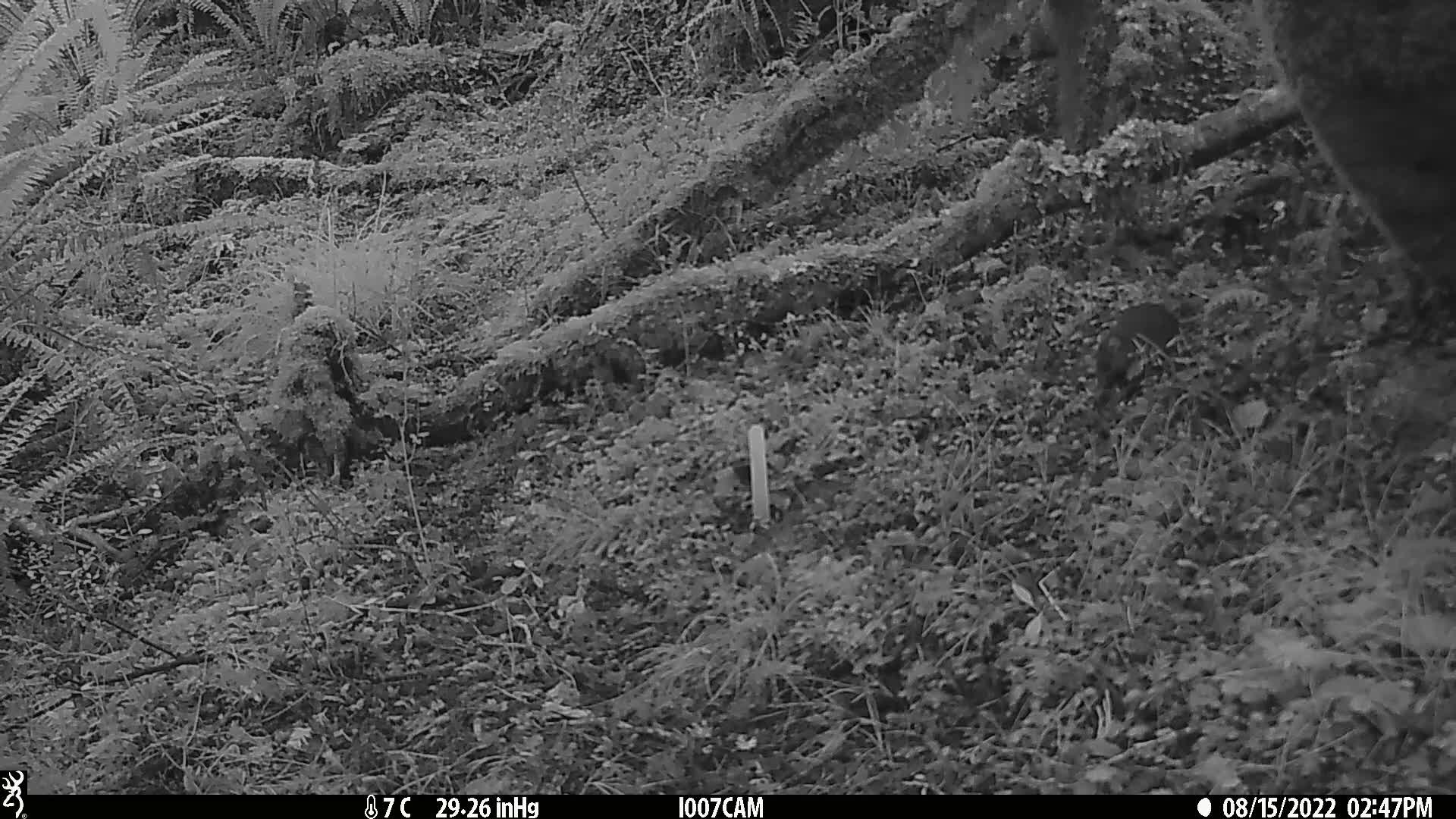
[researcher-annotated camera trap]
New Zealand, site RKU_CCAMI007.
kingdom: Animalia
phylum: Chordata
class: Mammalia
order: Rodentia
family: Muridae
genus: Rattus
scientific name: Rattus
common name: rat